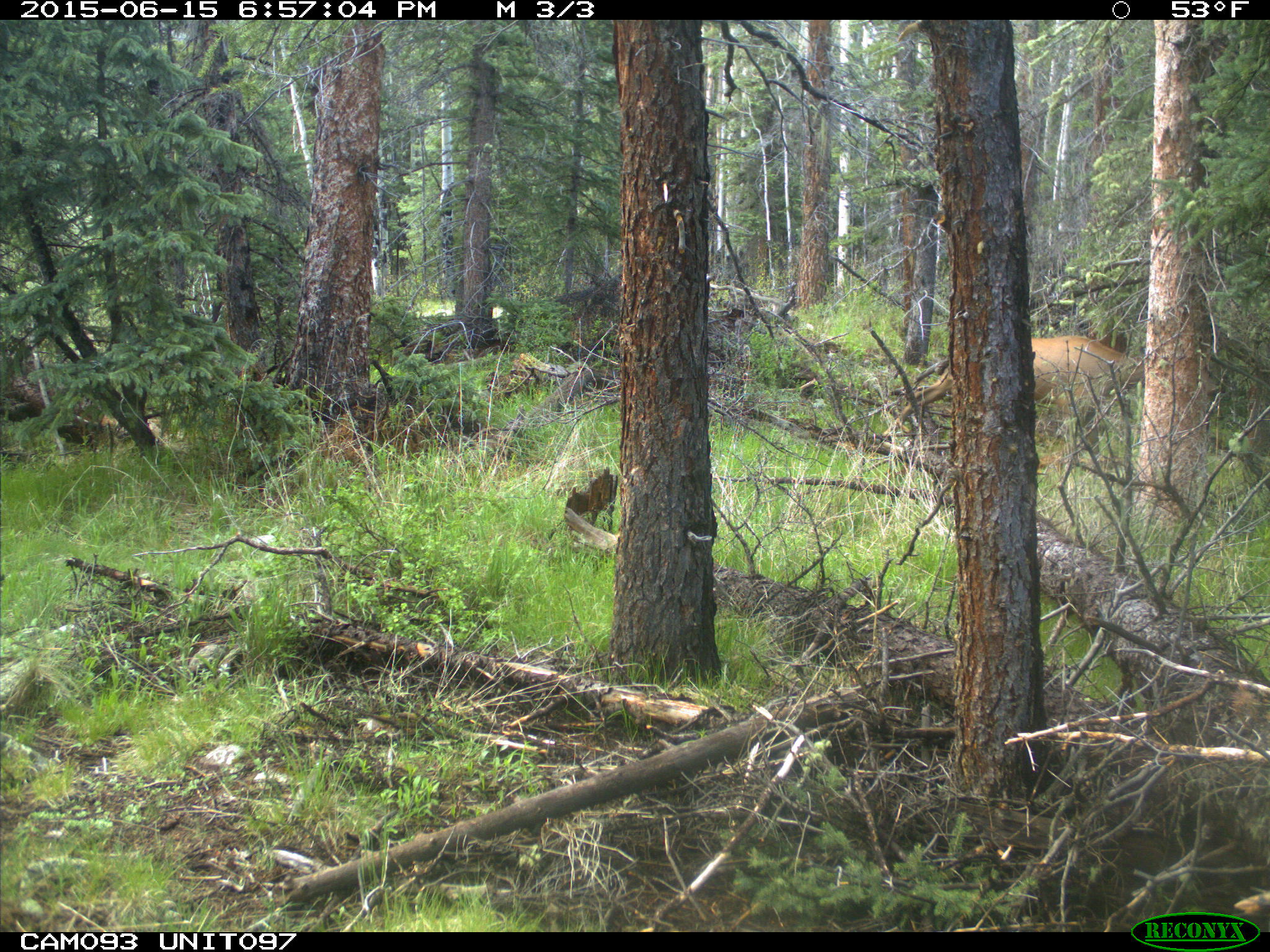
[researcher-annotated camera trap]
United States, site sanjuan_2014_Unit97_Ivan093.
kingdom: Animalia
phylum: Chordata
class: Mammalia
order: Artiodactyla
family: Cervidae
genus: Cervus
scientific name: Cervus elaphus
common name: red deer